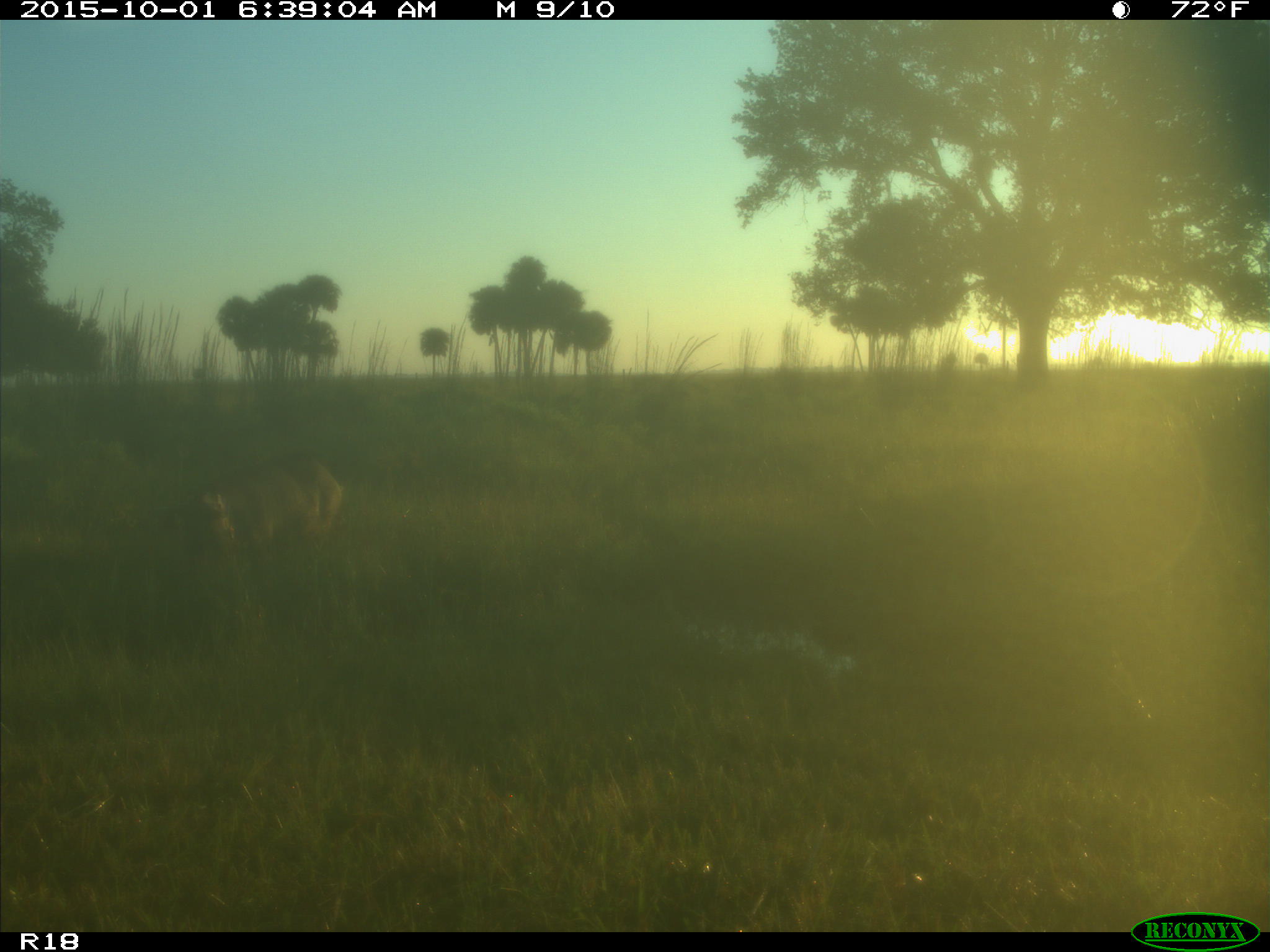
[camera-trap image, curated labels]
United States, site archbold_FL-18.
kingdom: Animalia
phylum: Chordata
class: Mammalia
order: Artiodactyla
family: Suidae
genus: Sus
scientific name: Sus scrofa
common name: wild boar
Sus scrofa (wild boar).